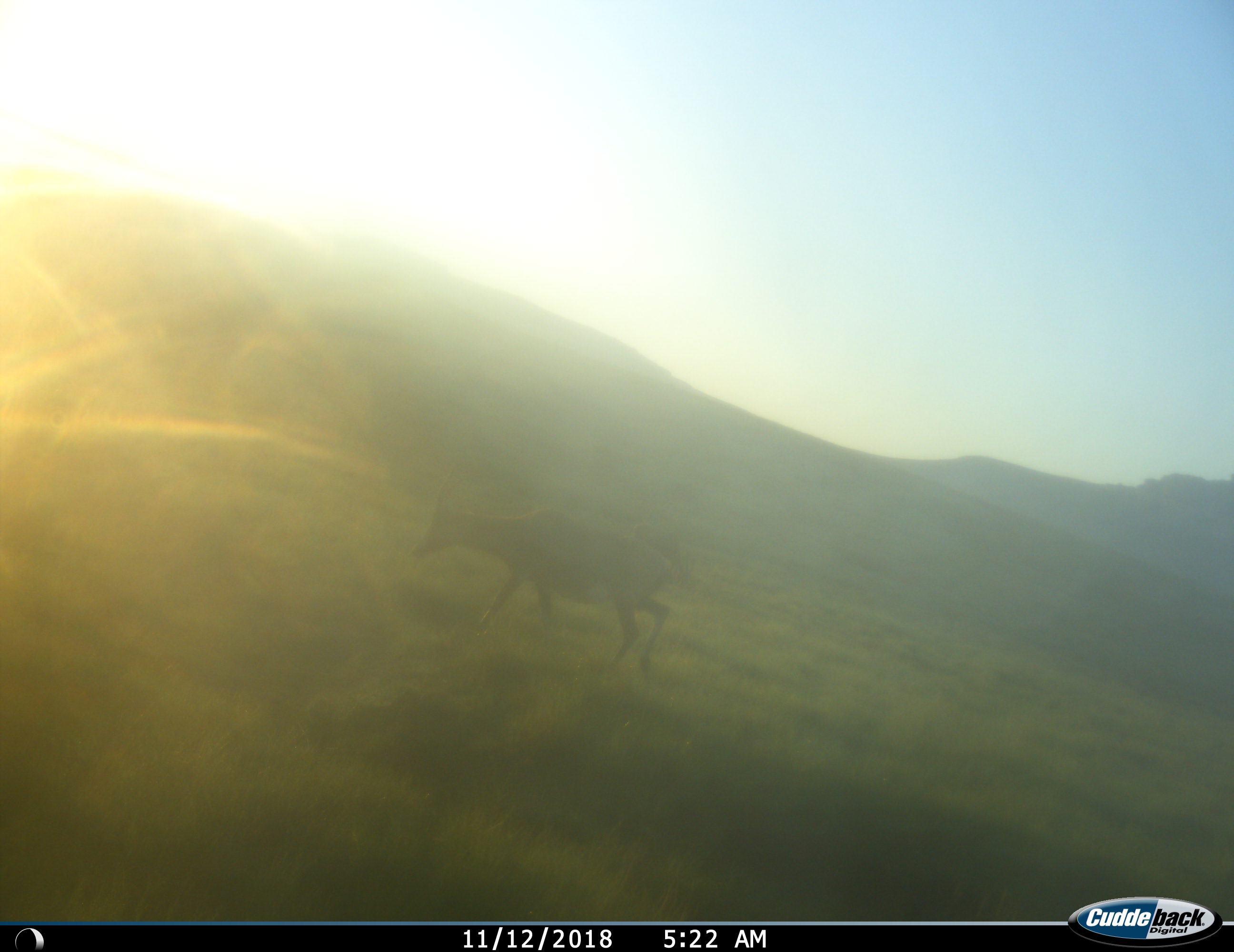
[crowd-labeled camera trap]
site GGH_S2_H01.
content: unidentified animal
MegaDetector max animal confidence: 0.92